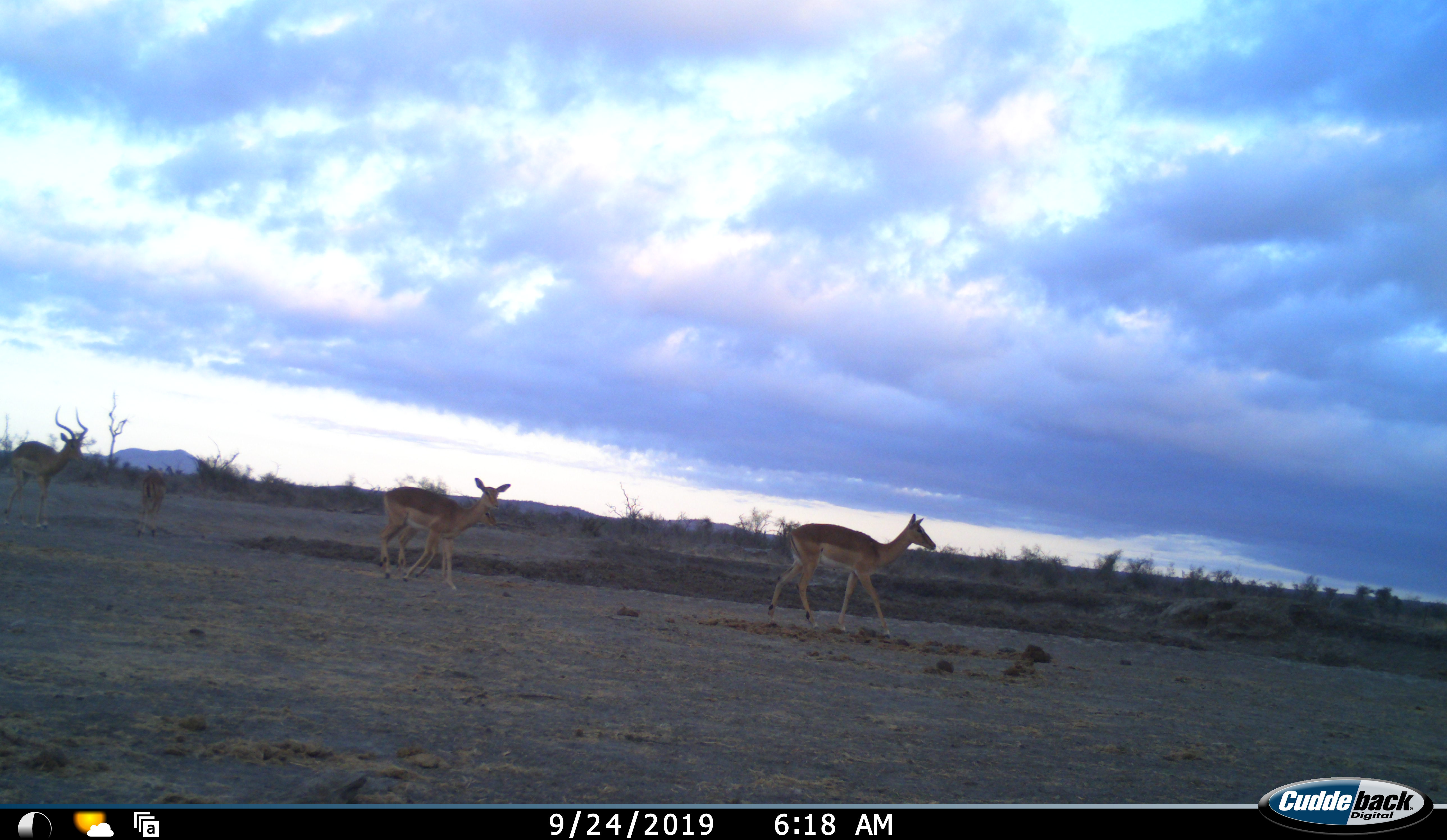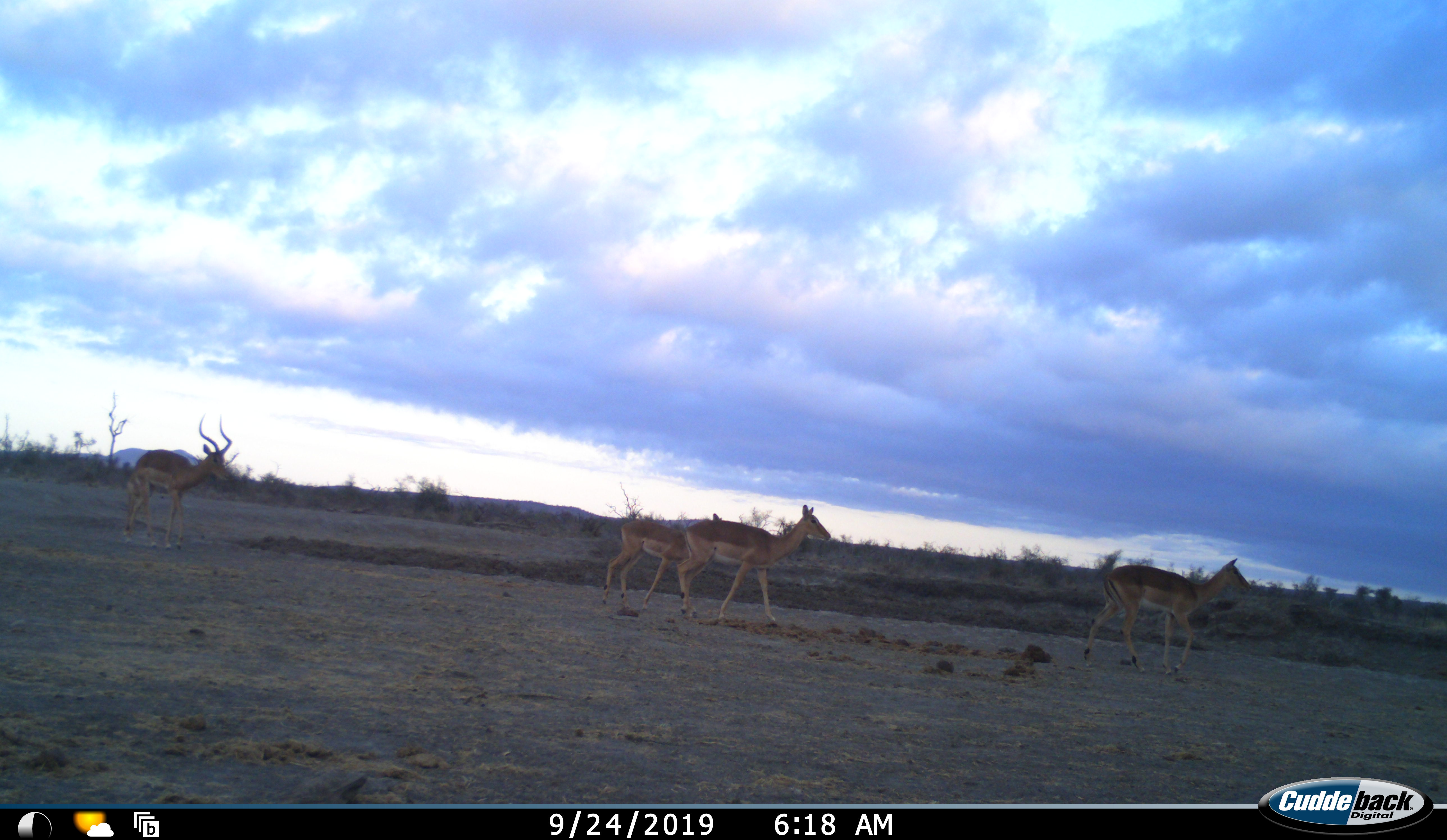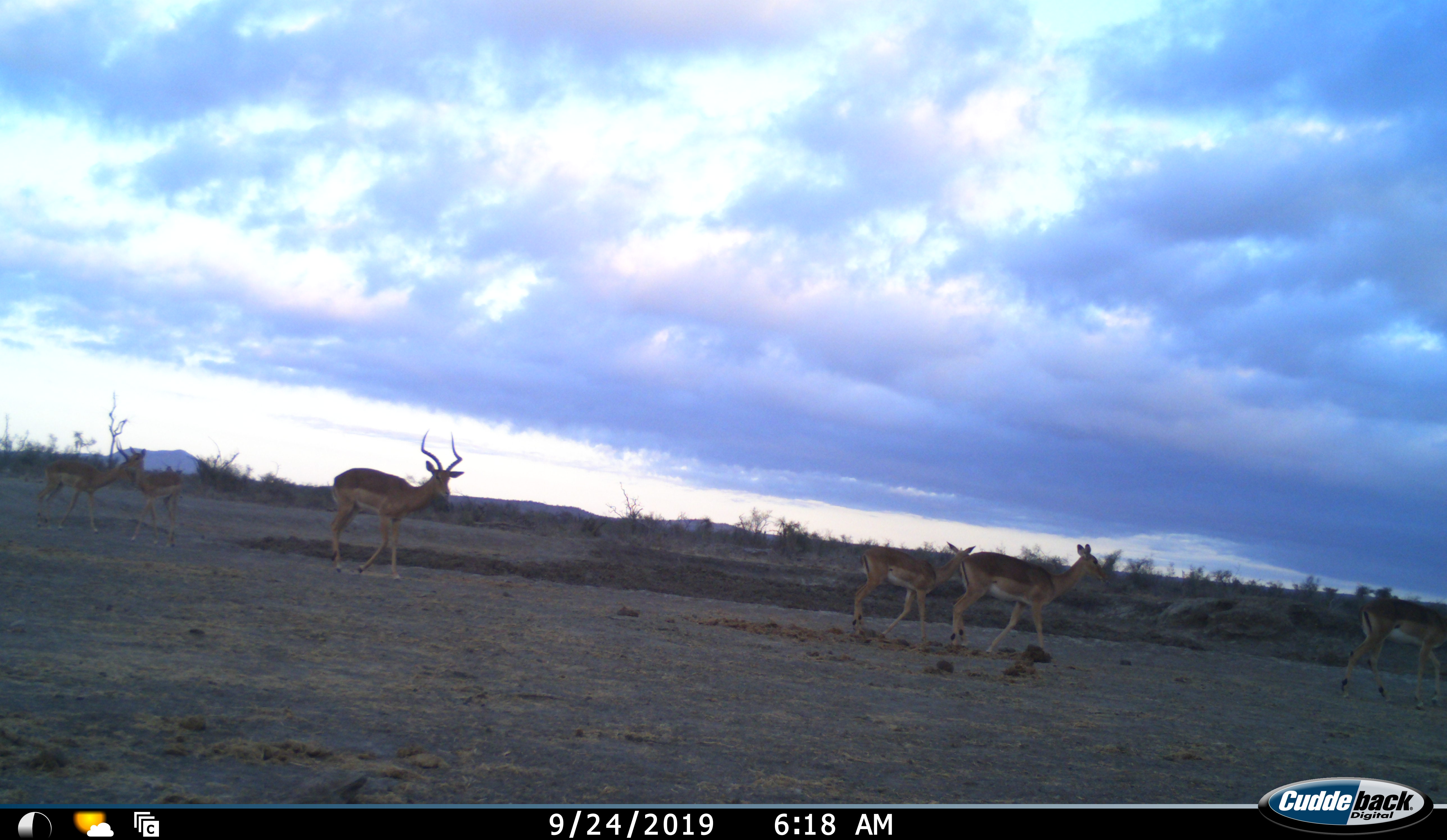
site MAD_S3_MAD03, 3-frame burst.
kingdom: Animalia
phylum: Chordata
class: Mammalia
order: Artiodactyla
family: Bovidae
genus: Aepyceros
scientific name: Aepyceros melampus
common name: impala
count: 6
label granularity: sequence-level